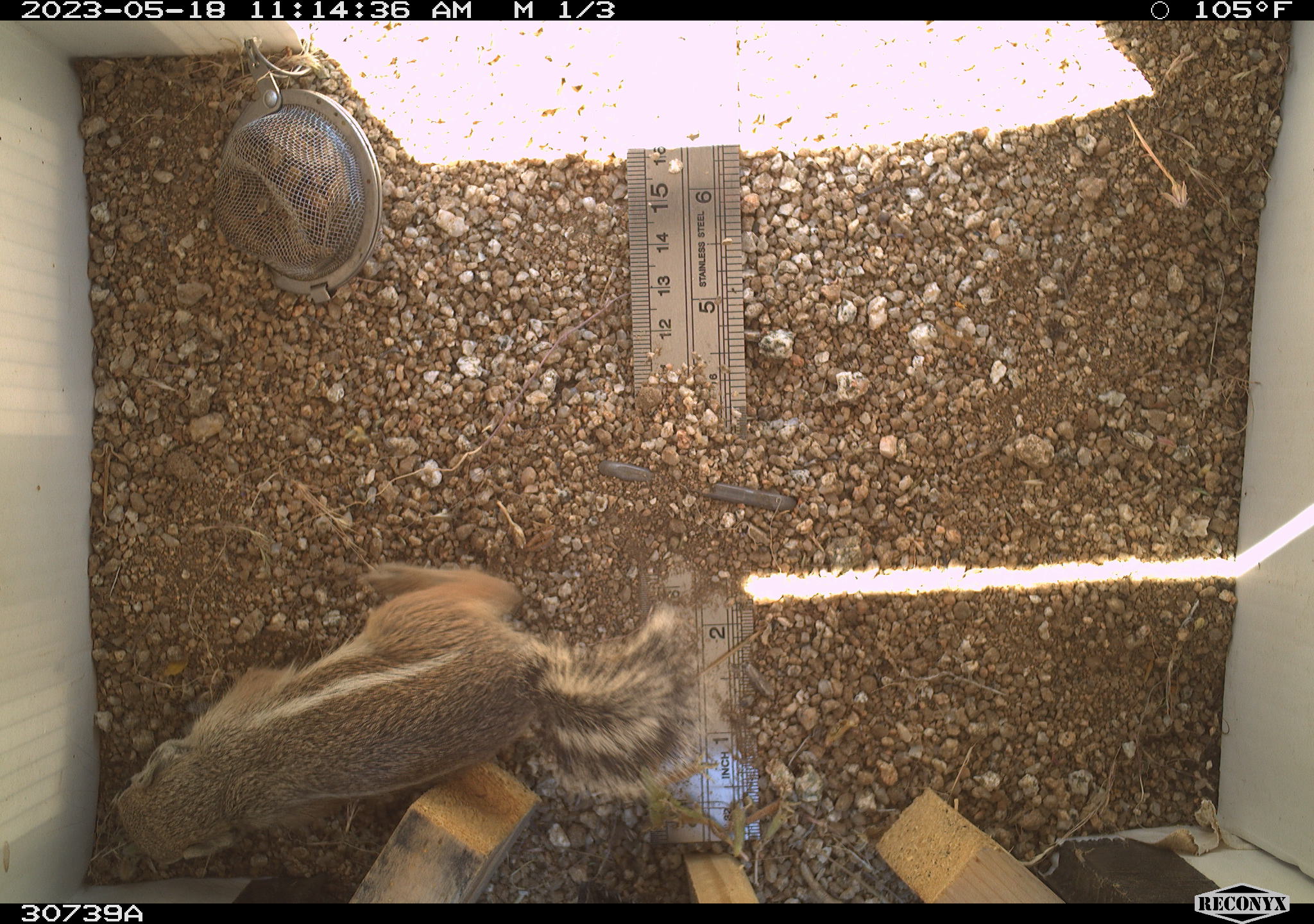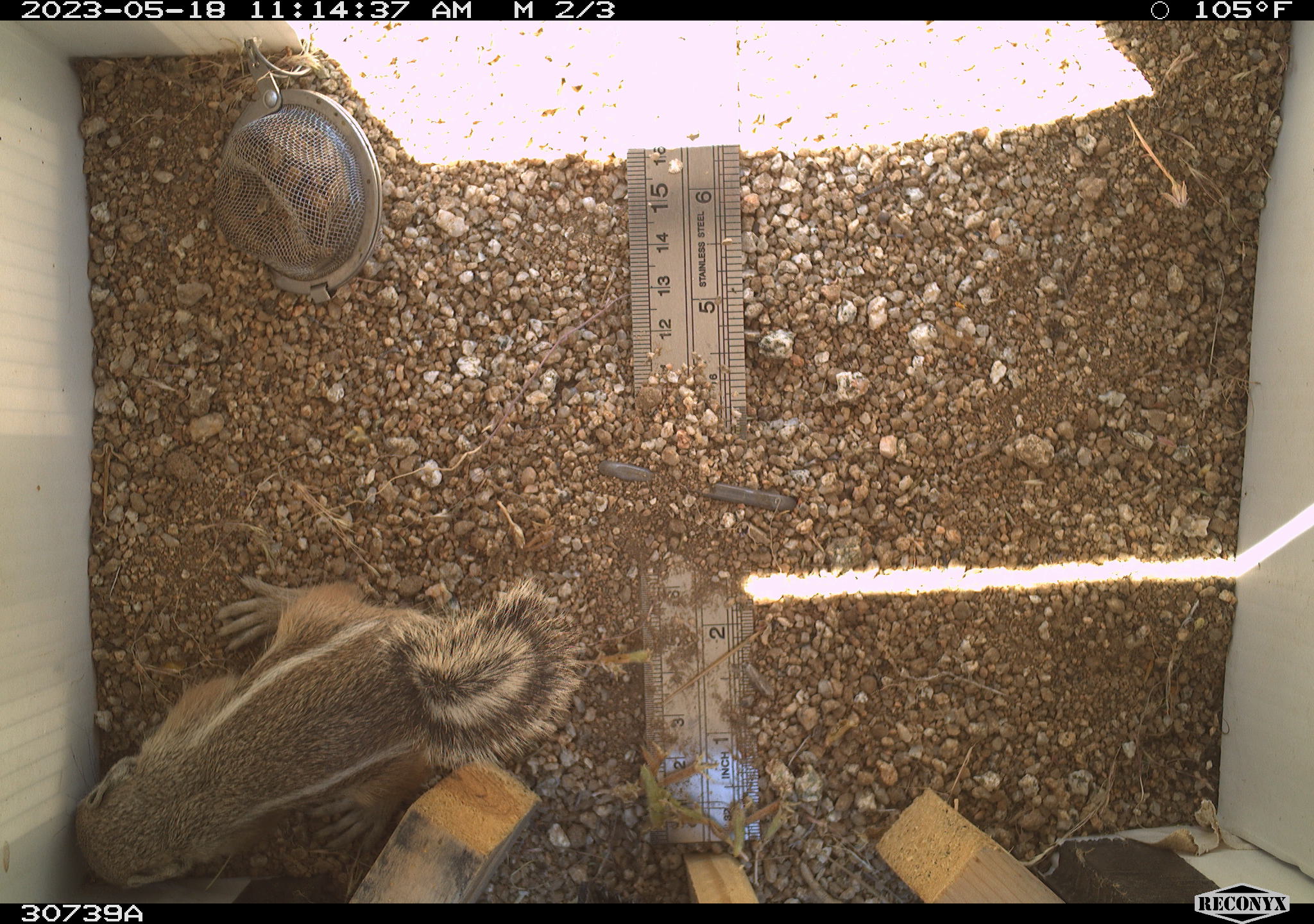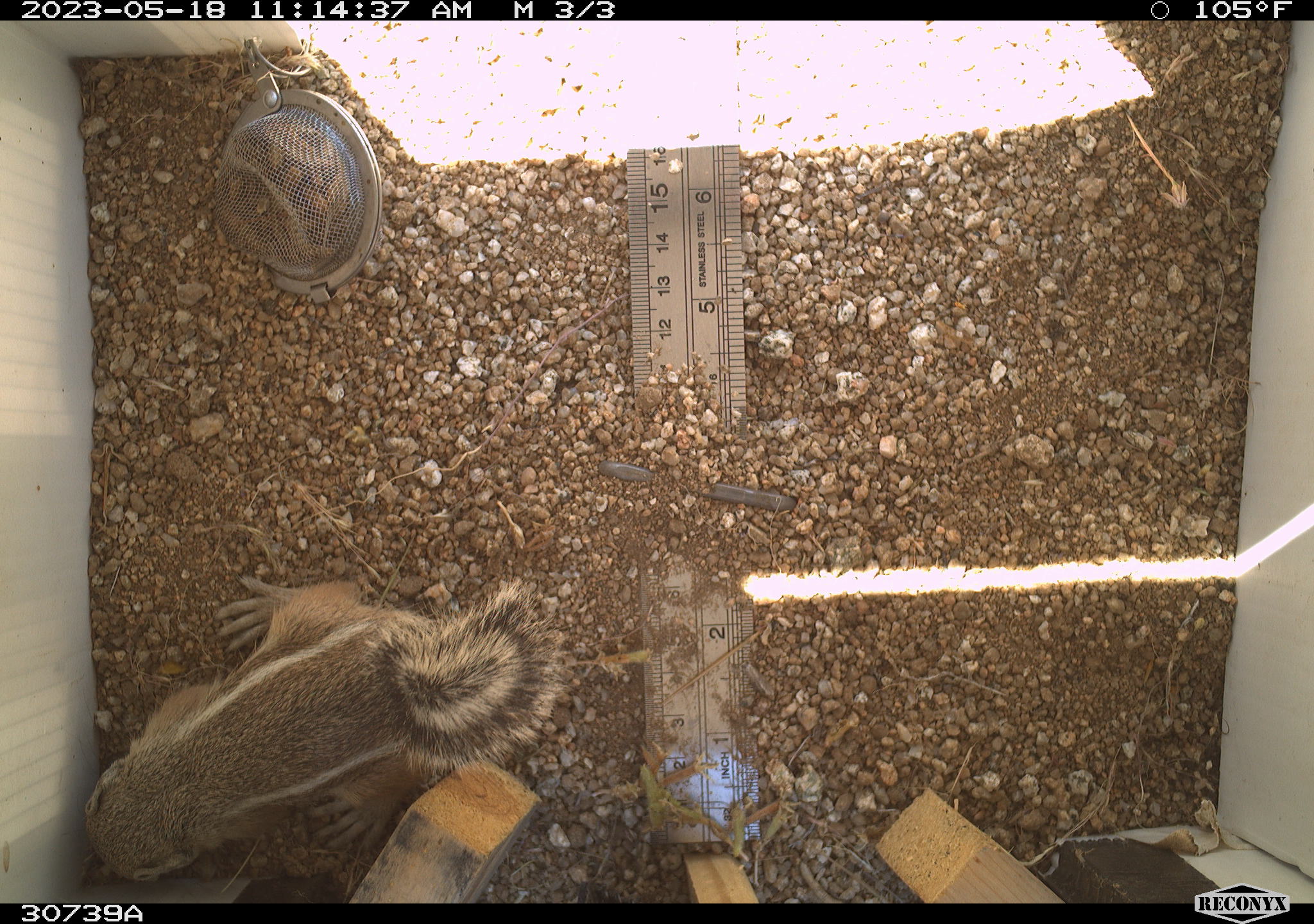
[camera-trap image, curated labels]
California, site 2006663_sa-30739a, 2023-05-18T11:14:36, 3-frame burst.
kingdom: Animalia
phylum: Chordata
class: Mammalia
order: Rodentia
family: Sciuridae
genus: Ammospermophilus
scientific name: Ammospermophilus leucurus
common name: white-tailed antelope squirrel